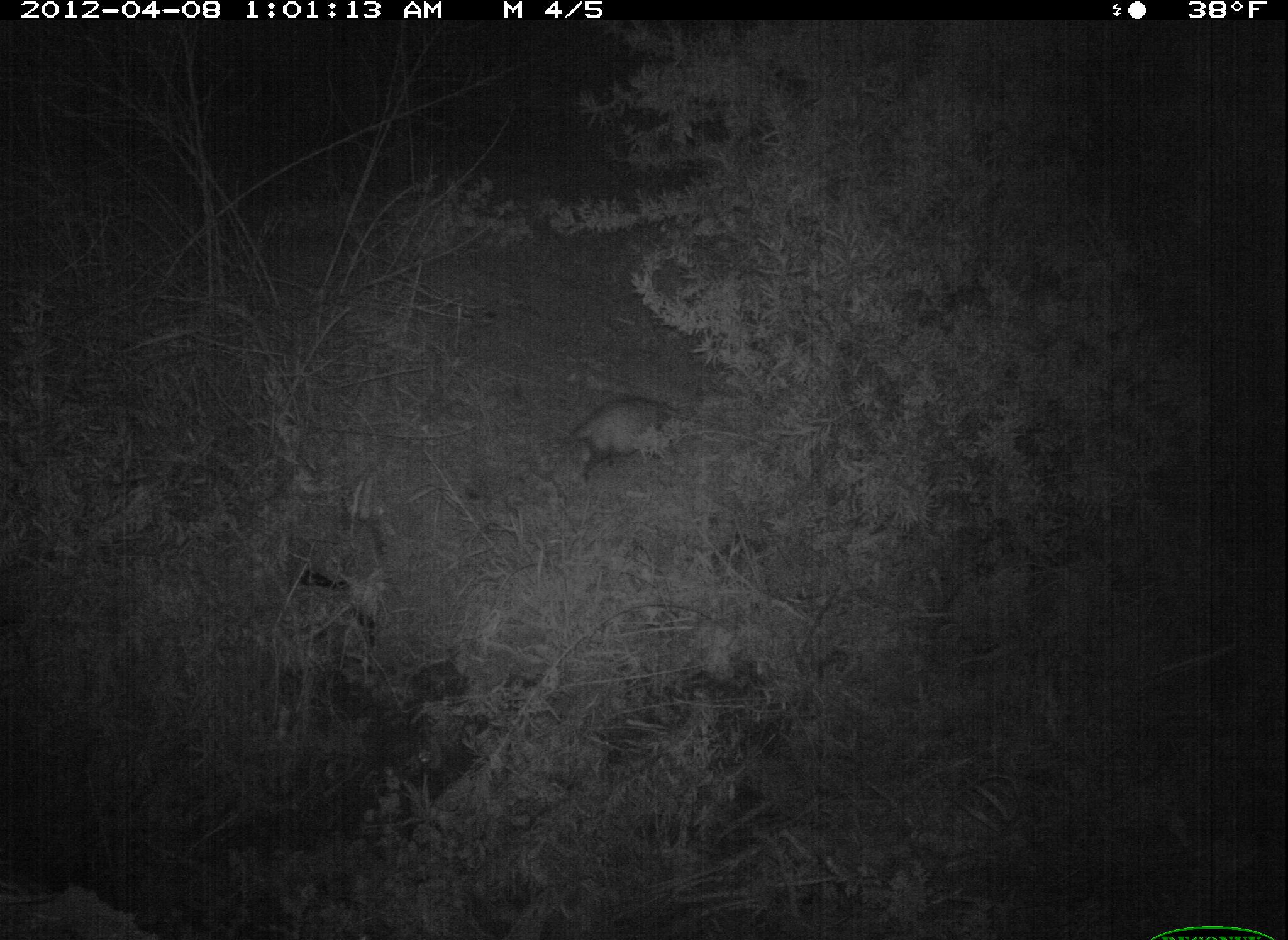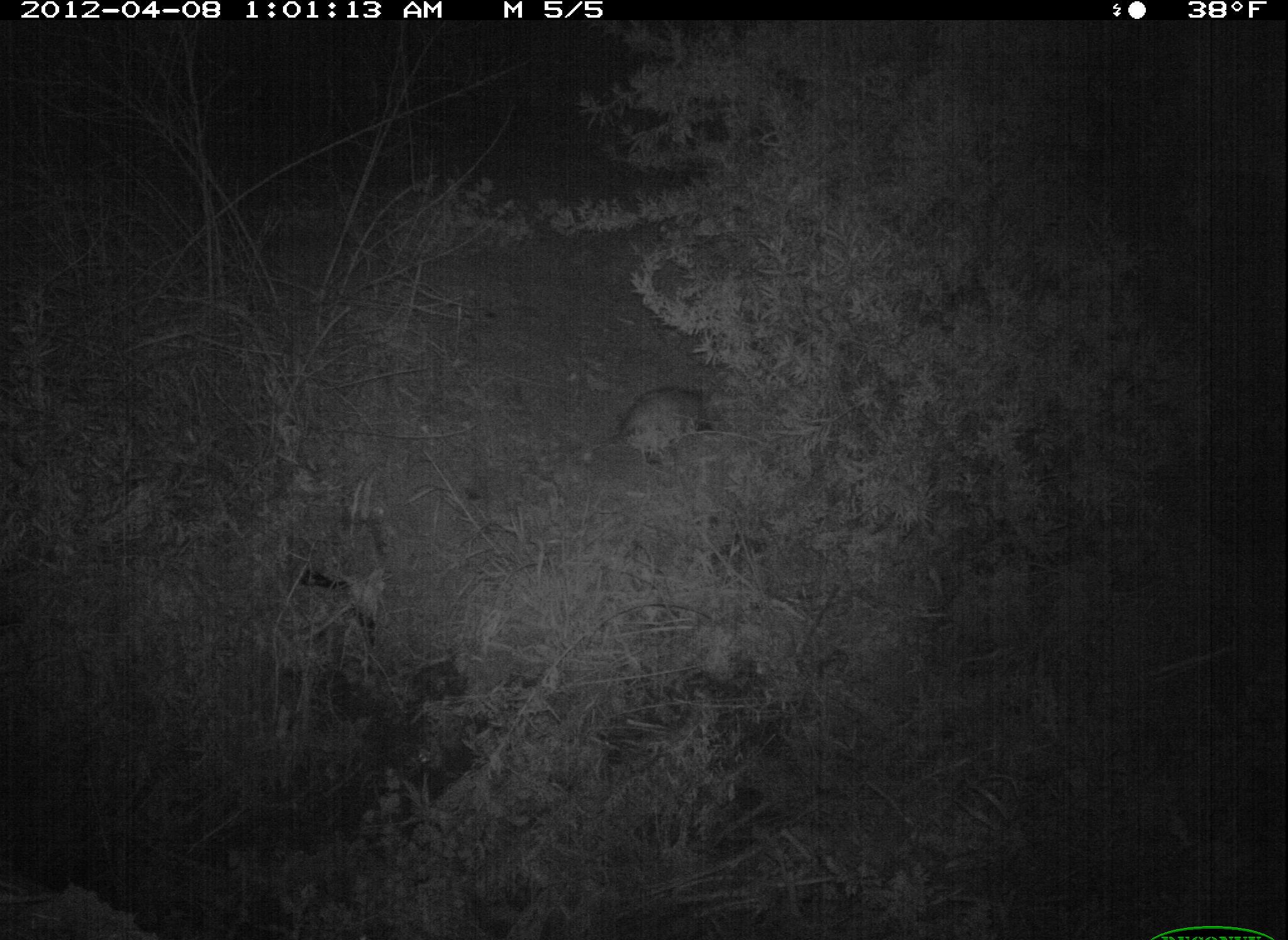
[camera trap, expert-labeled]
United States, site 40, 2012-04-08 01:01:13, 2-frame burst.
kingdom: Animalia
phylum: Chordata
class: Mammalia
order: Didelphimorphia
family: Didelphidae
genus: Didelphis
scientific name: Didelphis virginiana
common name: virginia opossum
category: opossum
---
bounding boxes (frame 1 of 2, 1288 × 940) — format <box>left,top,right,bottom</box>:
opossum: <box>528,388,699,486</box>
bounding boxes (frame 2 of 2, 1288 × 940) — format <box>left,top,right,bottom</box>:
opossum: <box>581,379,733,478</box>